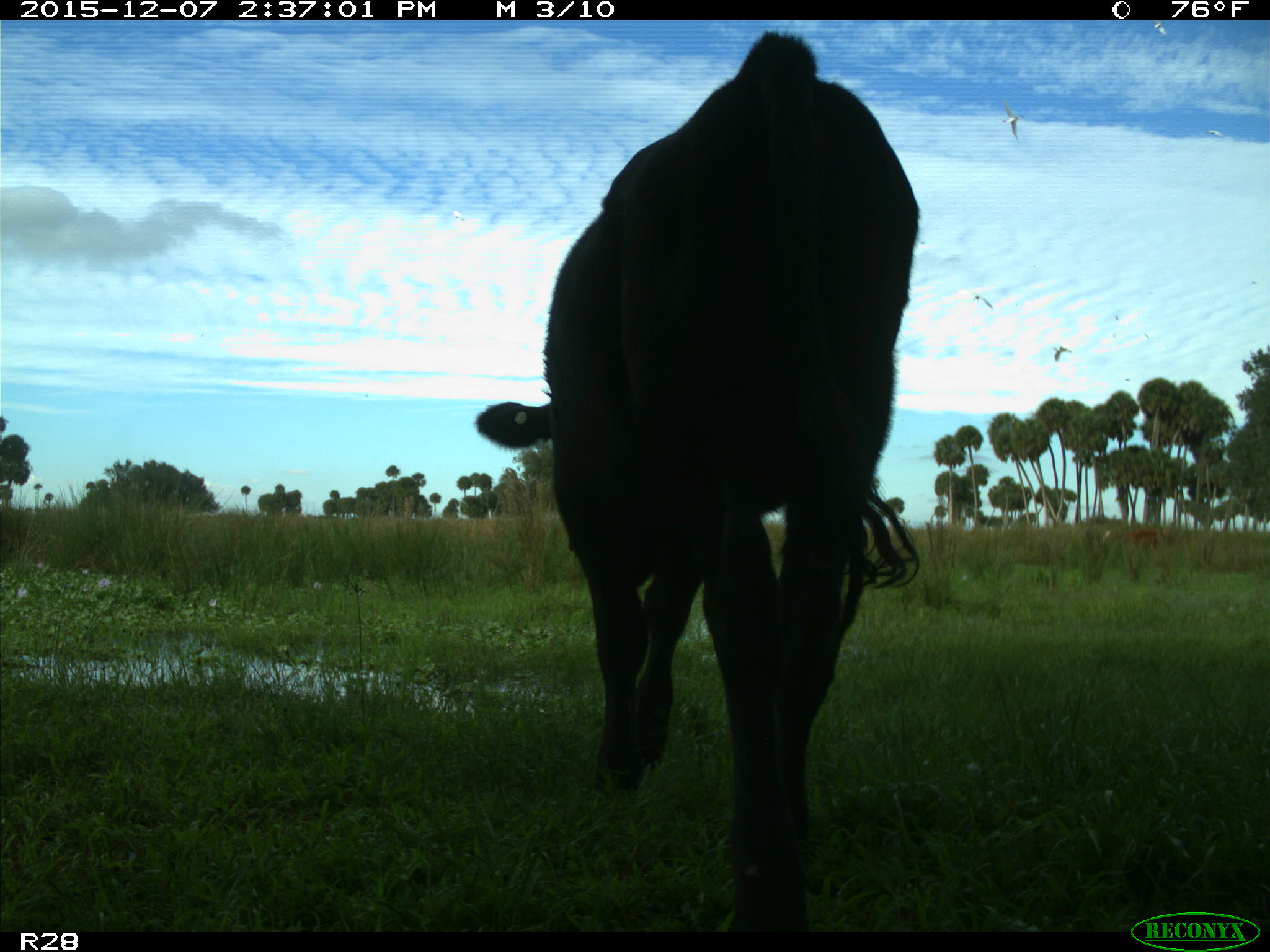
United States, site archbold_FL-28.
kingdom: Animalia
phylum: Chordata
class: Mammalia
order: Artiodactyla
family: Bovidae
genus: Bos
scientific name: Bos taurus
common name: domestic cow